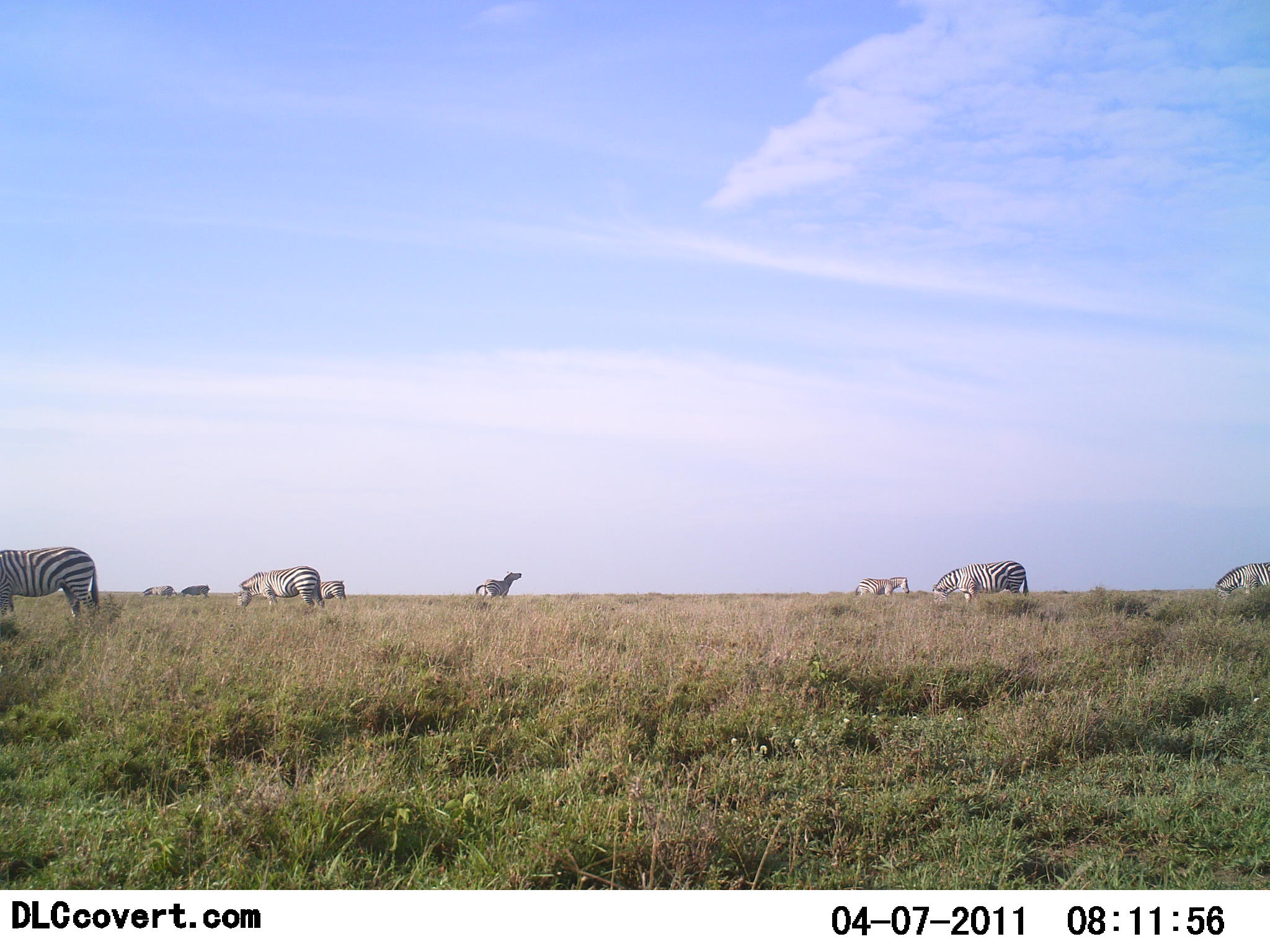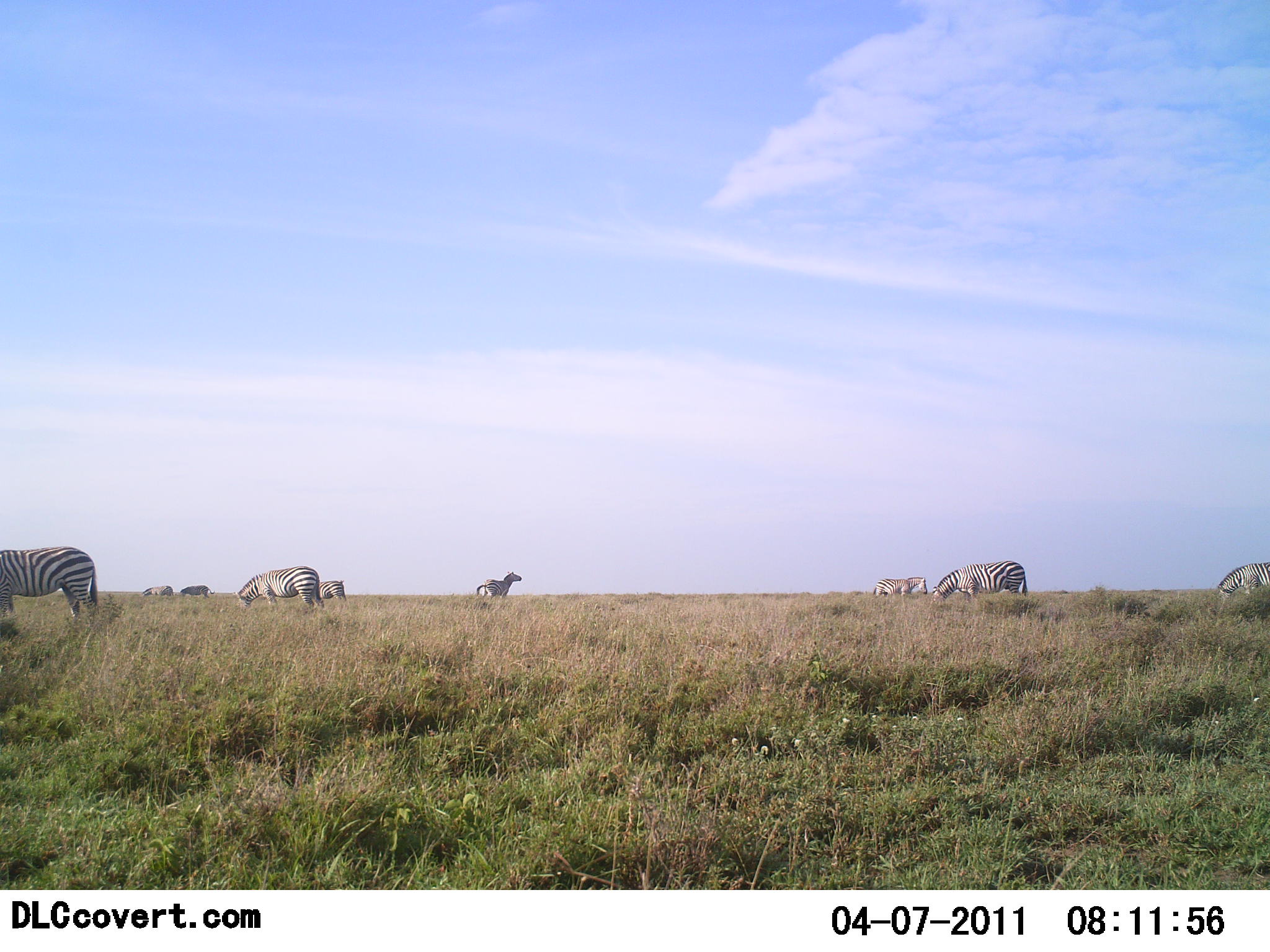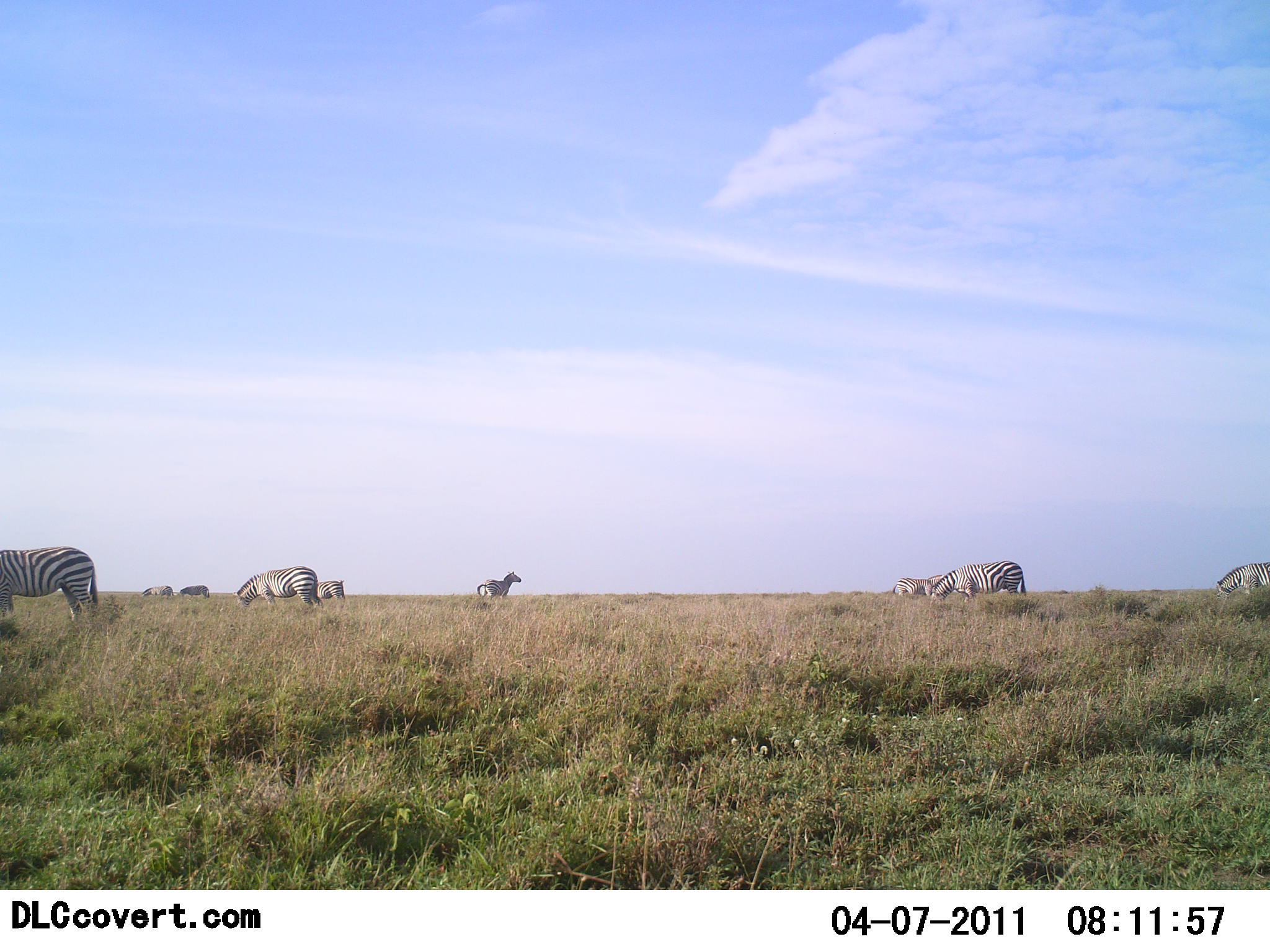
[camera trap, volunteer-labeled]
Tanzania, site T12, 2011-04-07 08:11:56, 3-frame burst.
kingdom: Animalia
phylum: Chordata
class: Mammalia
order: Perissodactyla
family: Equidae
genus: Equus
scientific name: Equus quagga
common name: plains zebra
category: zebra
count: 9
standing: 55%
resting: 0%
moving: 36%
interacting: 0%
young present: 0%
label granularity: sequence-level